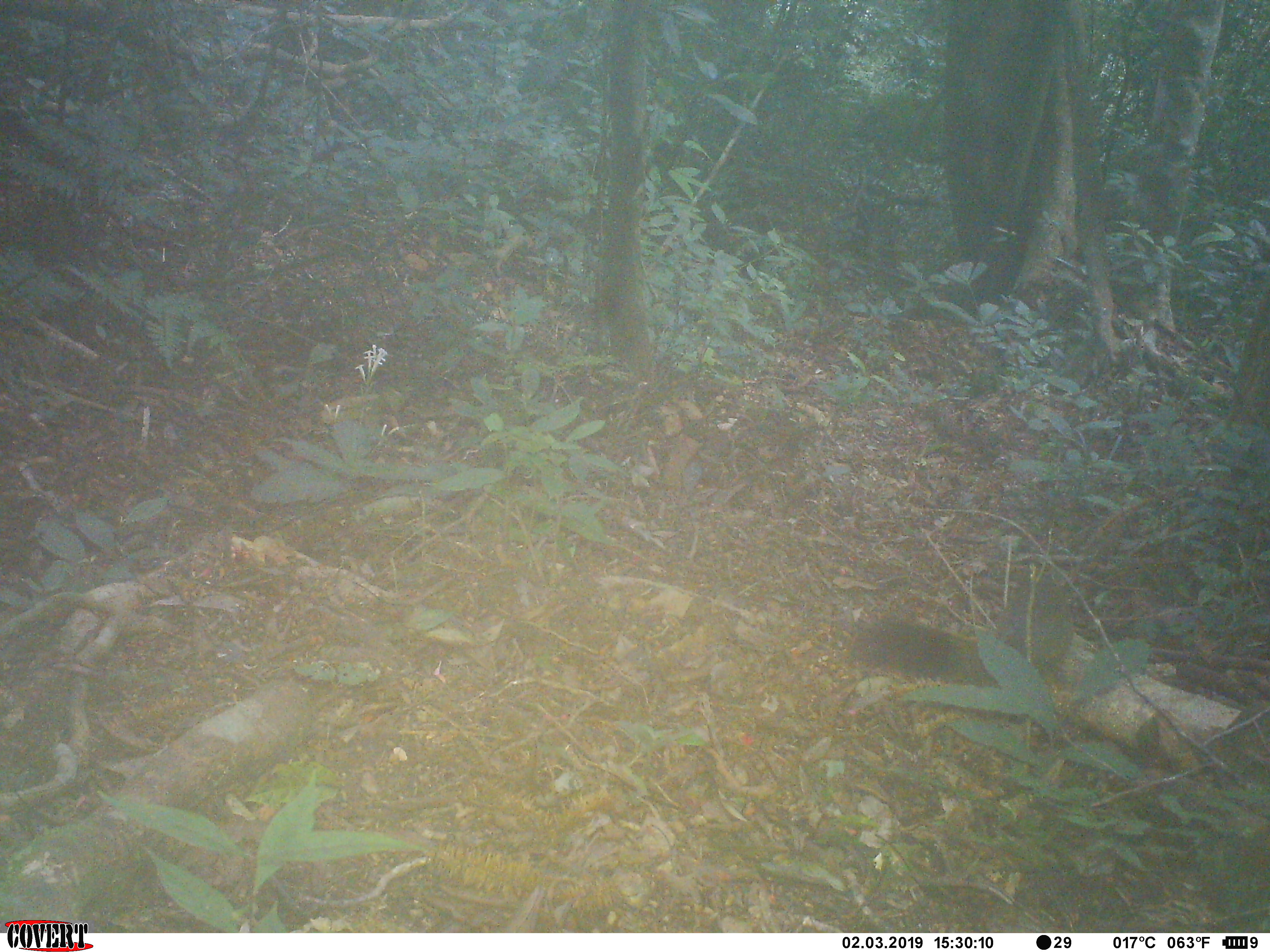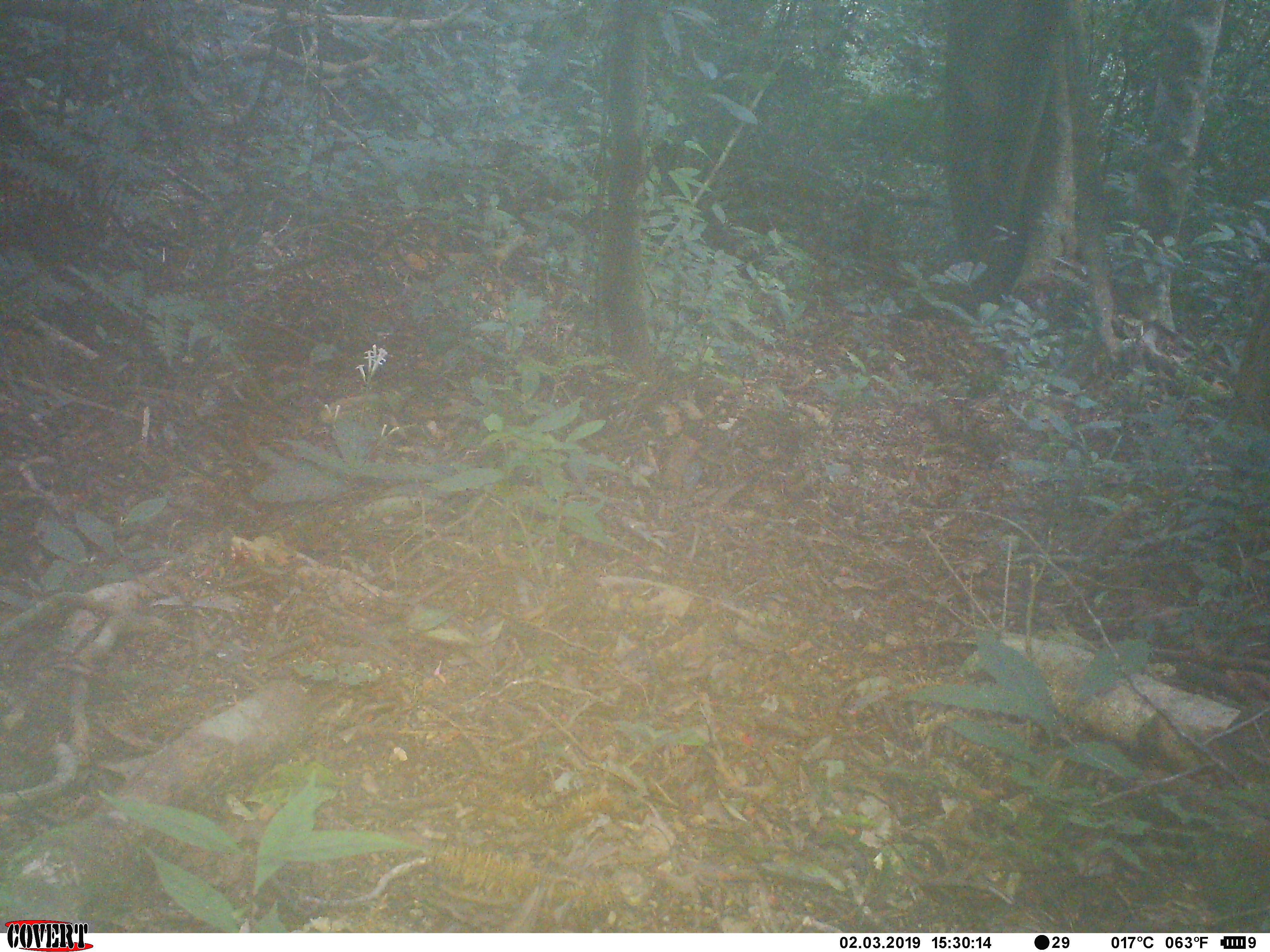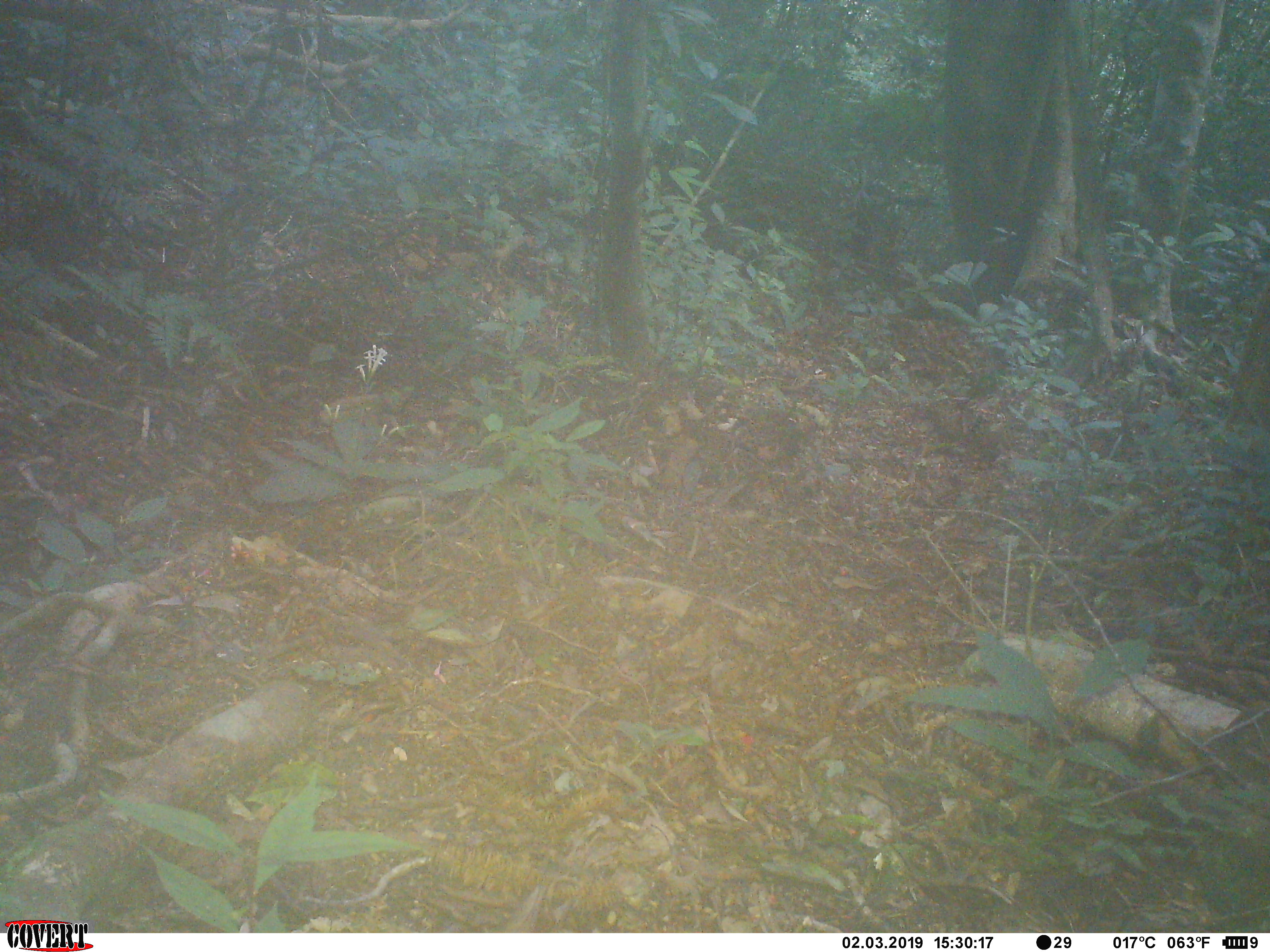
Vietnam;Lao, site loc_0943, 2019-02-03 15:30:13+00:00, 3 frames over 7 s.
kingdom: Animalia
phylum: Chordata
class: Mammalia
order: Rodentia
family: Sciuridae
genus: Sciurus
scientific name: Sciurus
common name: squirrel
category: unidentified squirrel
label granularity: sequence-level